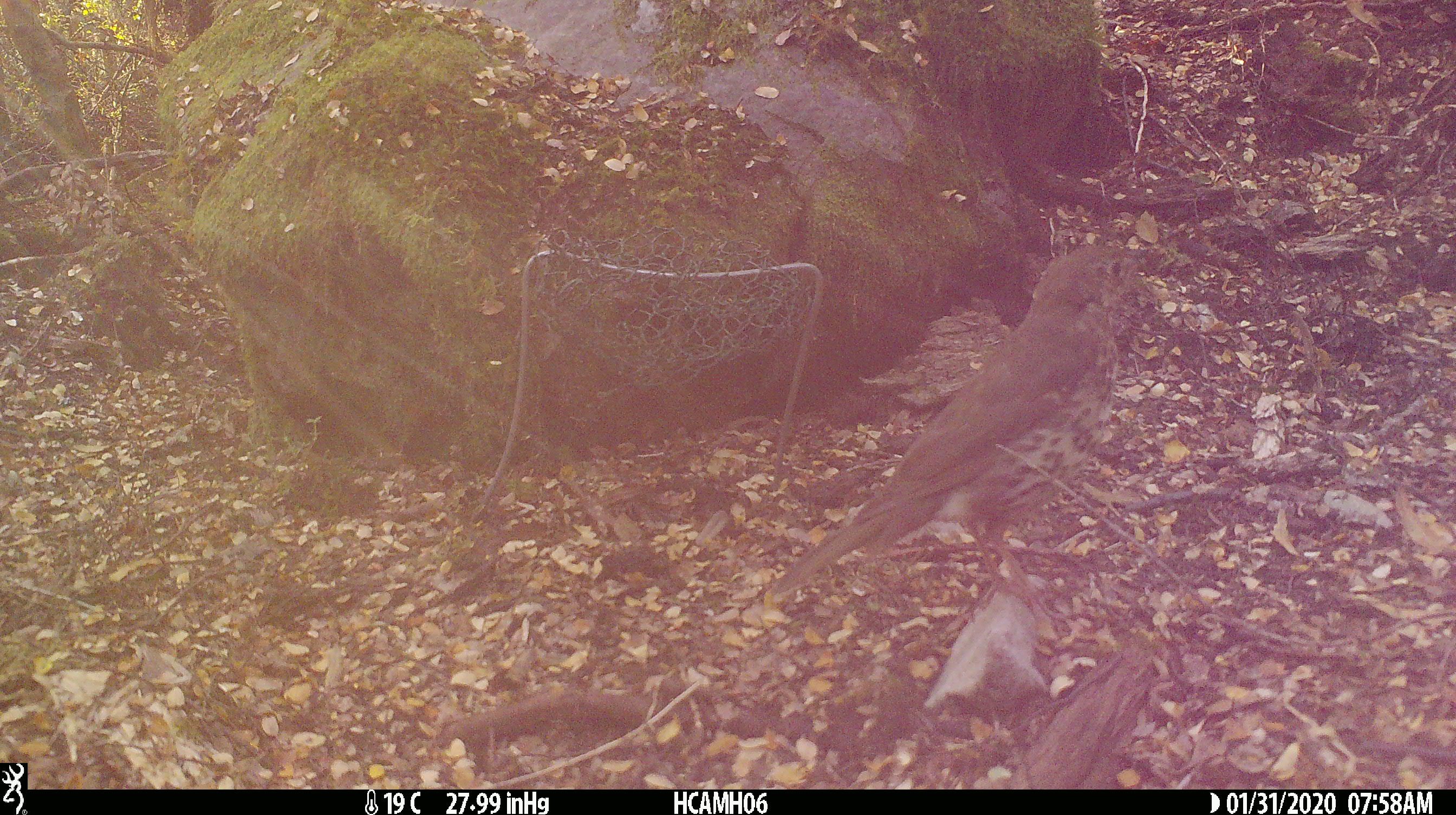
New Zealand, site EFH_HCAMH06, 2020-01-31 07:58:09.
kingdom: Animalia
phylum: Chordata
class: Aves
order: Passeriformes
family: Turdidae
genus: Turdus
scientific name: Turdus philomelos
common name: song thrush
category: thrush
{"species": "thrush (song thrush) (Turdus philomelos)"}